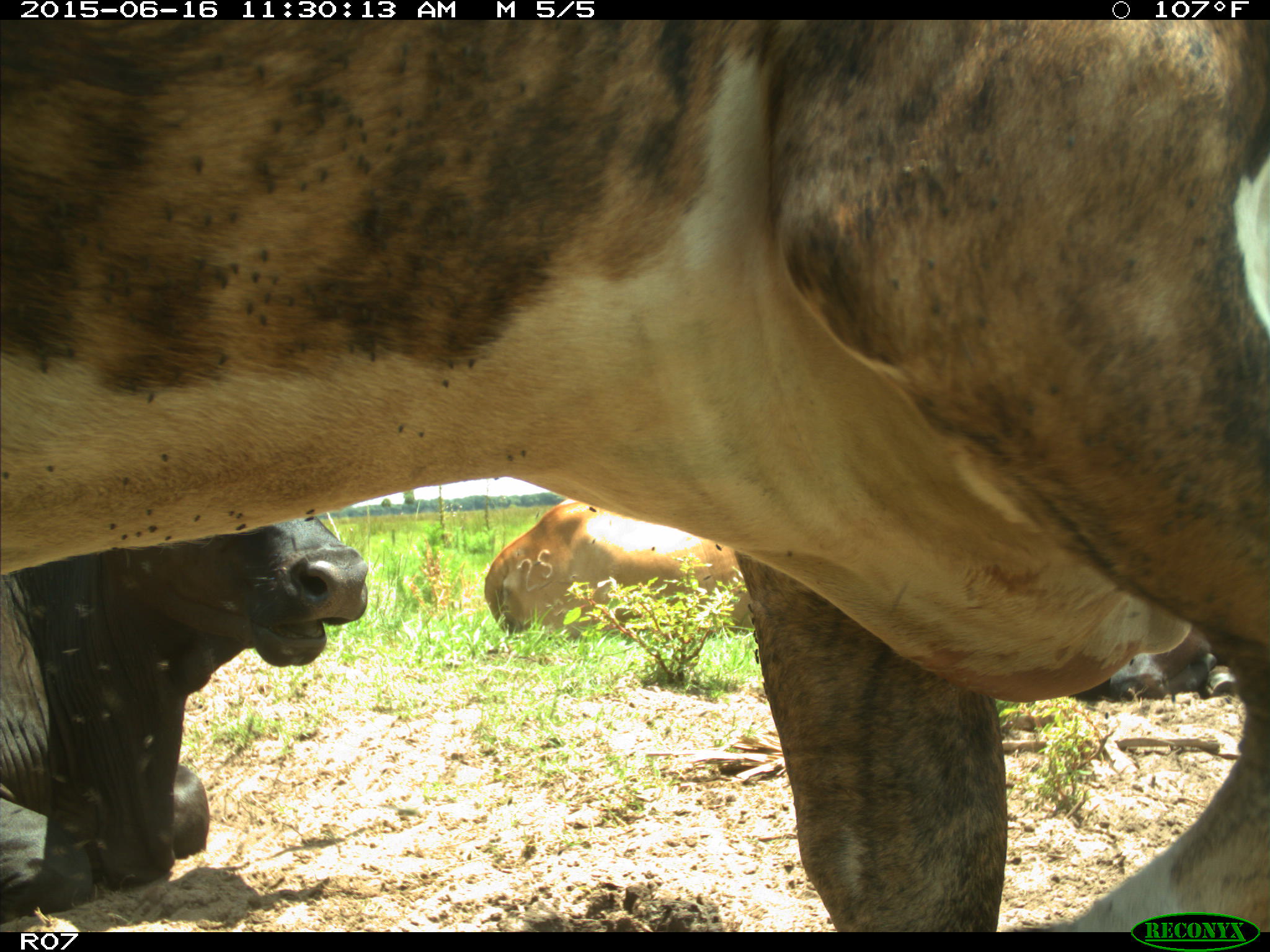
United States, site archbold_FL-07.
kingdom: Animalia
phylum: Chordata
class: Mammalia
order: Artiodactyla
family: Bovidae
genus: Bos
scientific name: Bos taurus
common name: domestic cow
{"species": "Bos taurus (domestic cow)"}